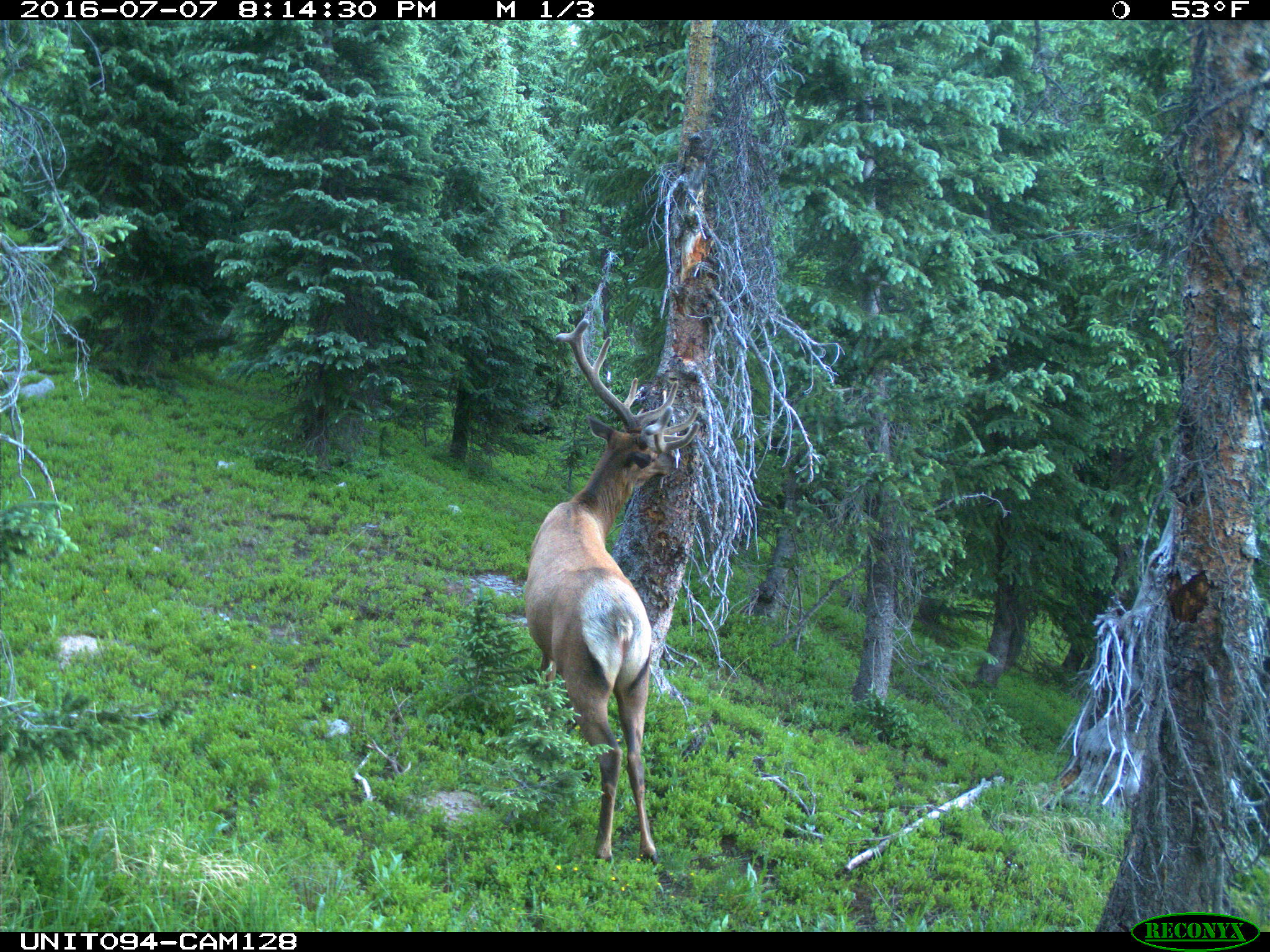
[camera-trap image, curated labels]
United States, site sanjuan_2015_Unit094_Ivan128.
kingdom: Animalia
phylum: Chordata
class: Mammalia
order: Artiodactyla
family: Cervidae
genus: Cervus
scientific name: Cervus elaphus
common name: red deer